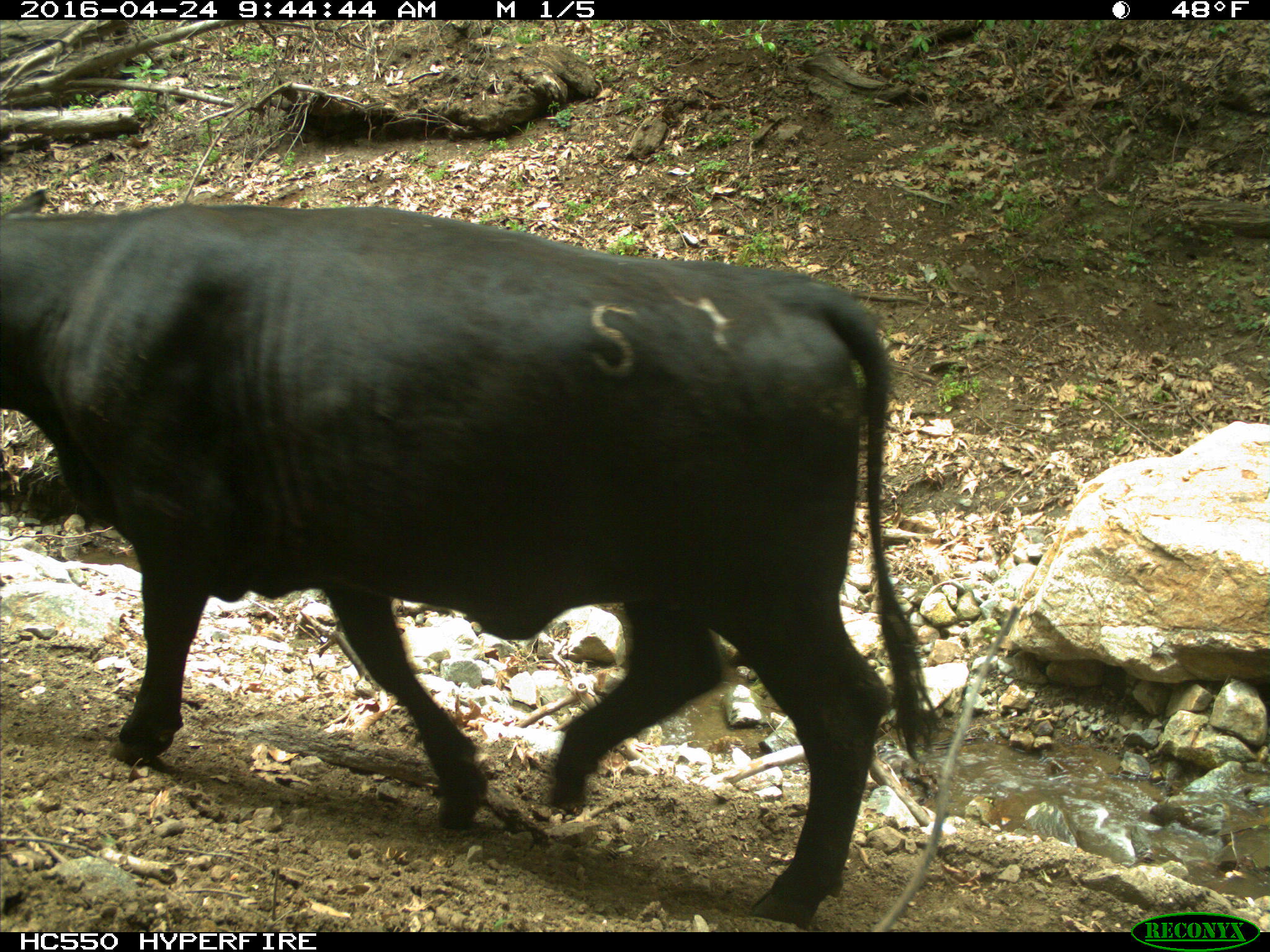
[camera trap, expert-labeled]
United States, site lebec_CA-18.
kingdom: Animalia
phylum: Chordata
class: Mammalia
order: Artiodactyla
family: Bovidae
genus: Bos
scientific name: Bos taurus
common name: domestic cow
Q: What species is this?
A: Bos taurus (domestic cow).